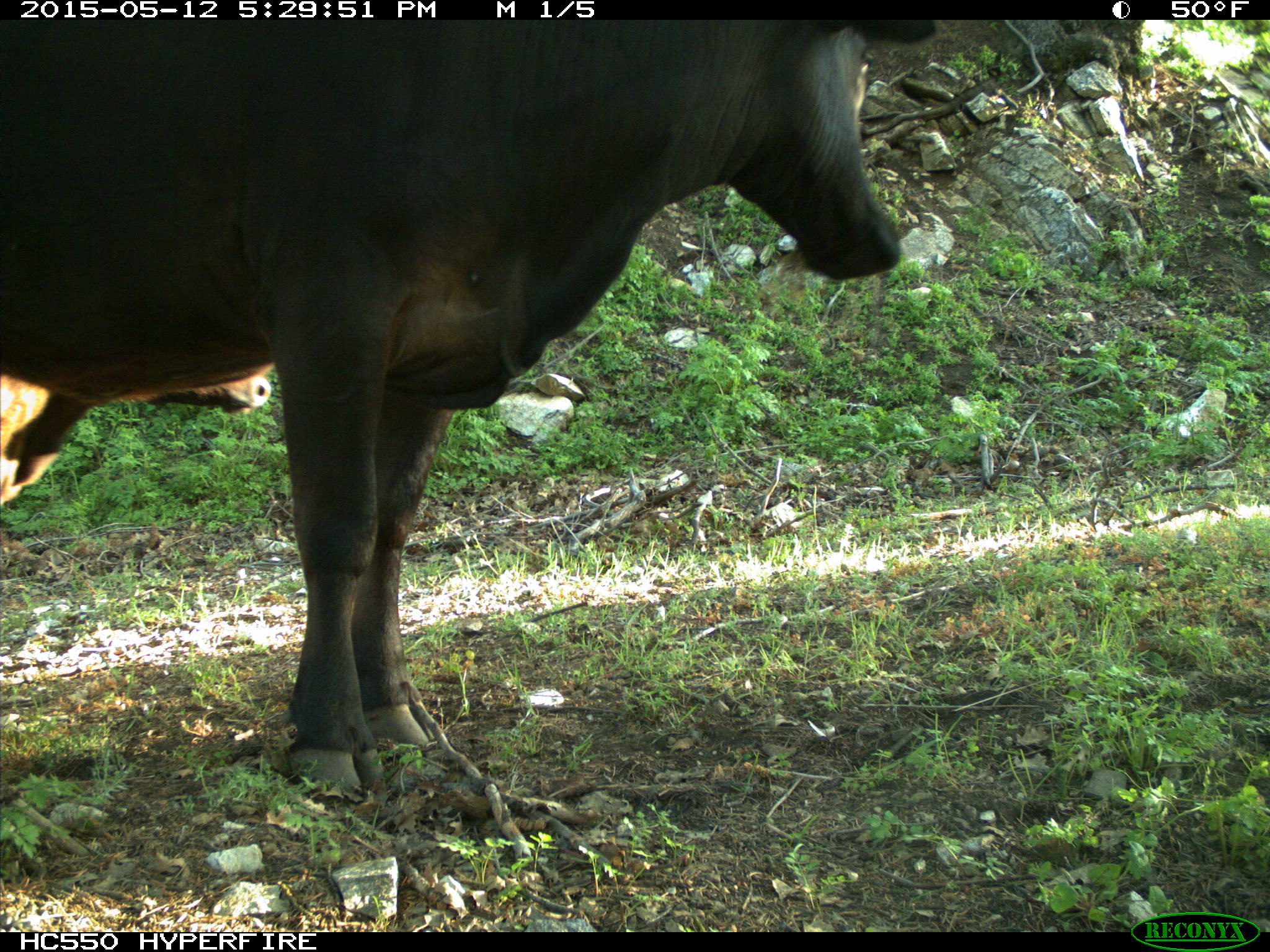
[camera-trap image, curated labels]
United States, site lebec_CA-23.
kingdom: Animalia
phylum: Chordata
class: Mammalia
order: Artiodactyla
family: Bovidae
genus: Bos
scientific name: Bos taurus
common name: domestic cow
Bos taurus (domestic cow).